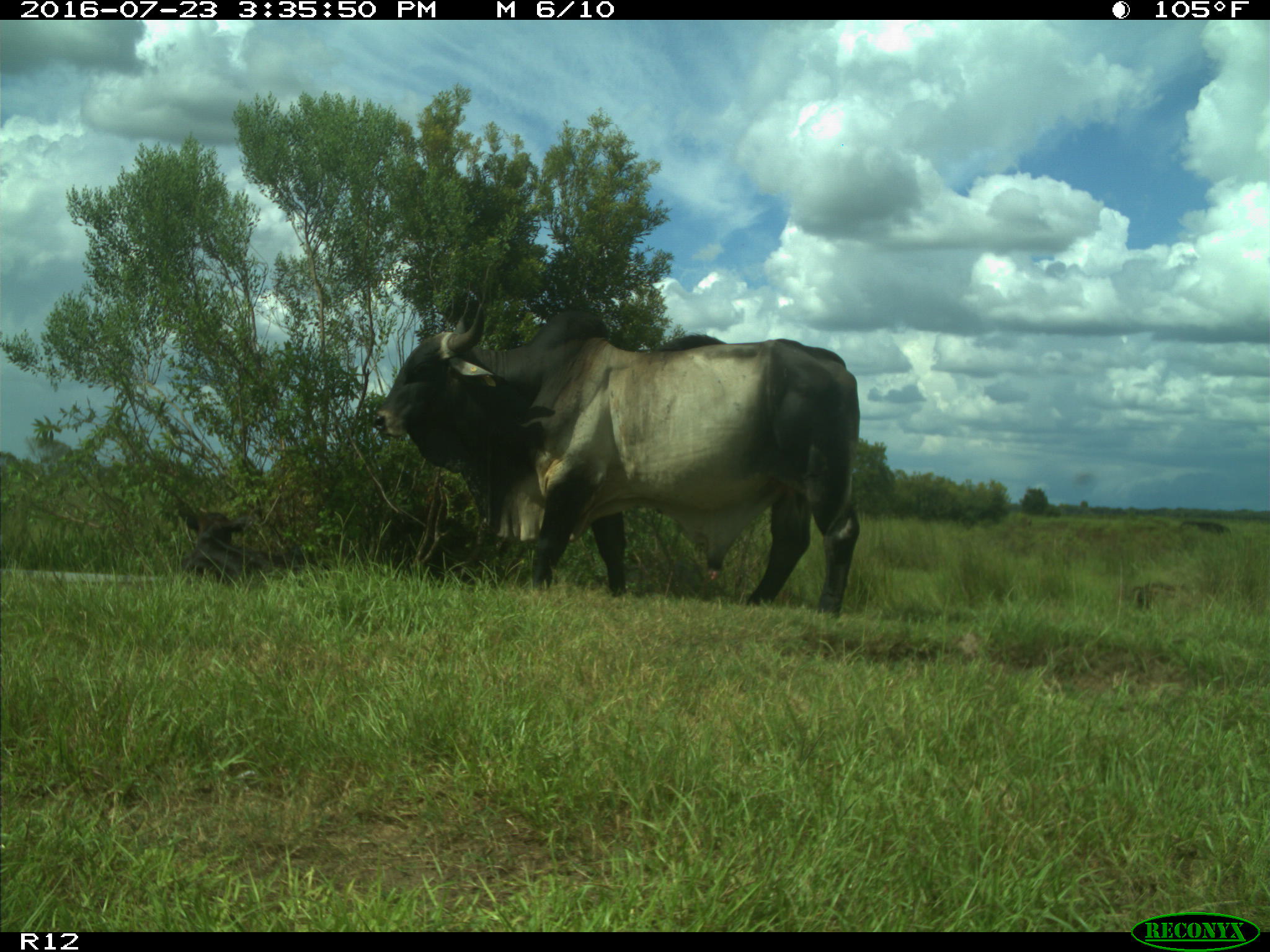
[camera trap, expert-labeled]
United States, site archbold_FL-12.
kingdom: Animalia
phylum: Chordata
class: Mammalia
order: Artiodactyla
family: Bovidae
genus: Bos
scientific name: Bos taurus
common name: domestic cow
Bos taurus (domestic cow).